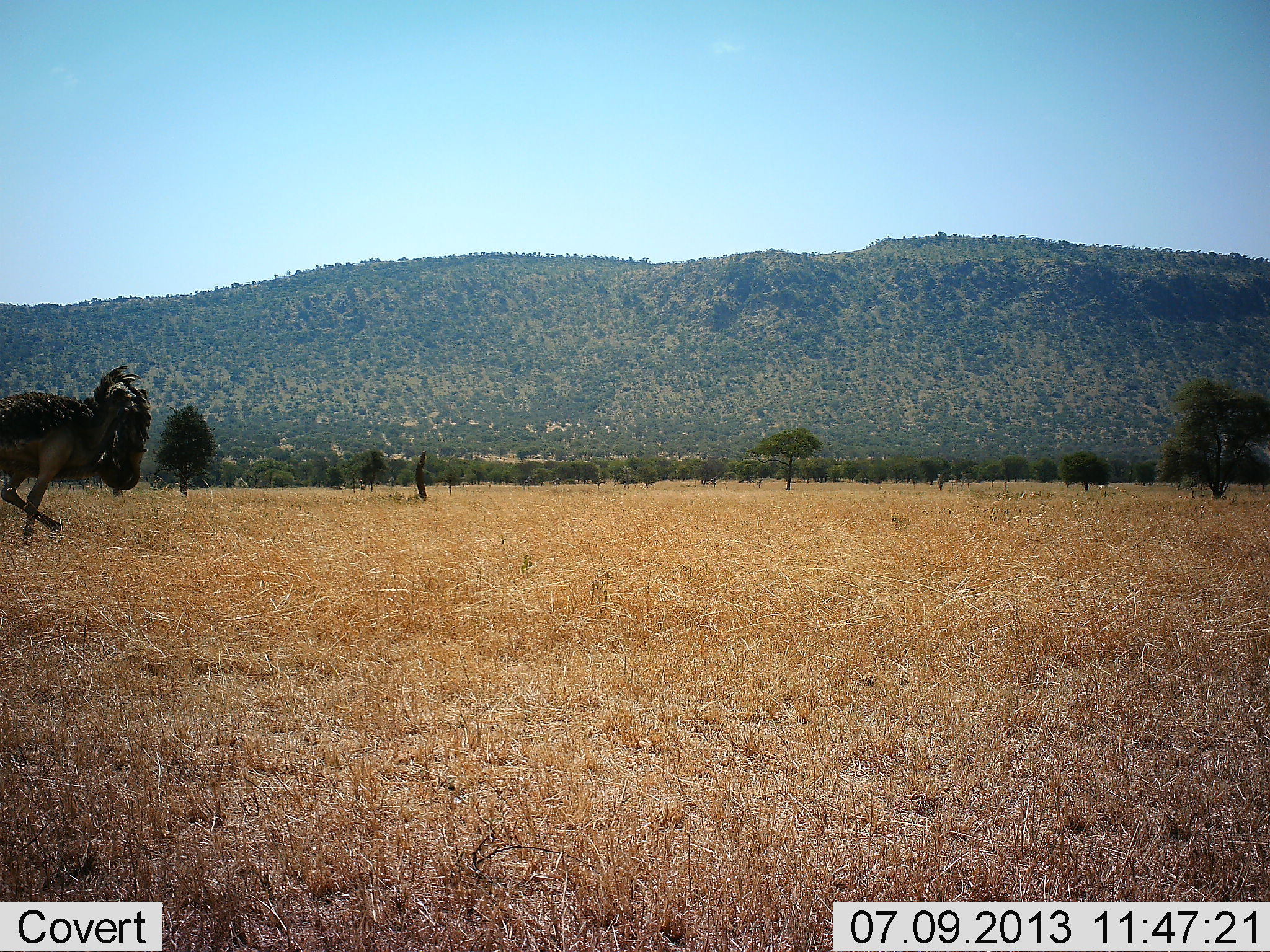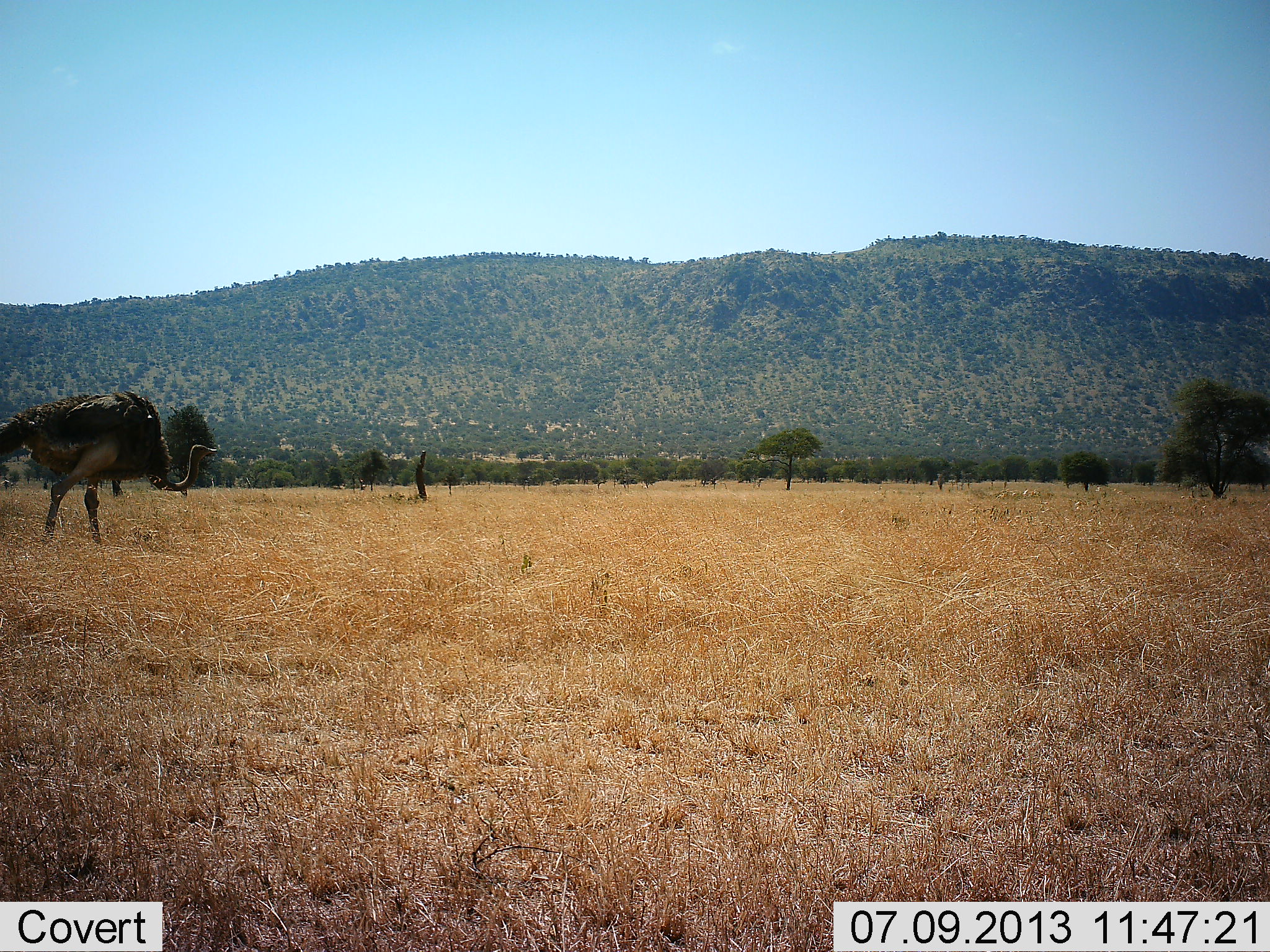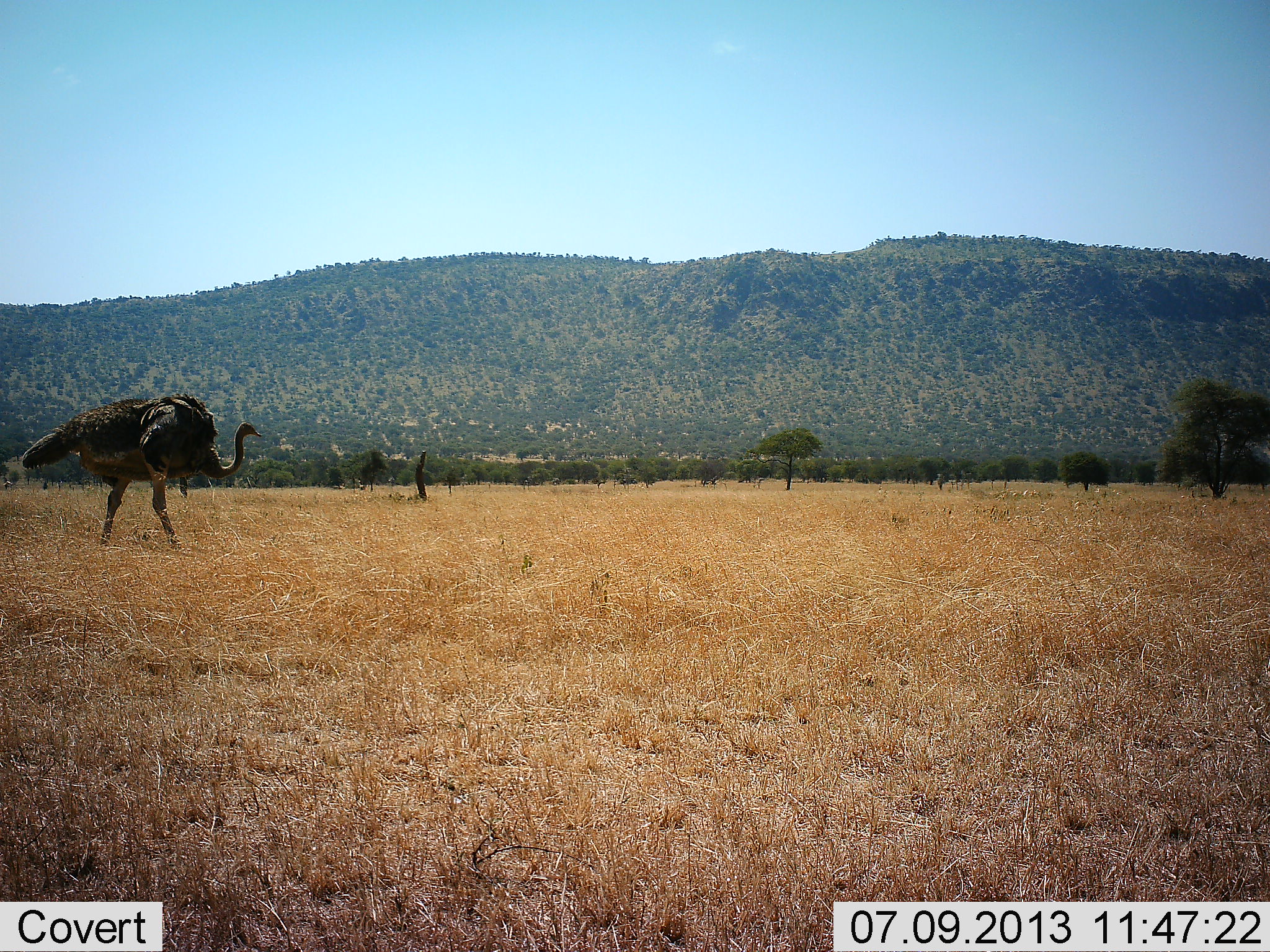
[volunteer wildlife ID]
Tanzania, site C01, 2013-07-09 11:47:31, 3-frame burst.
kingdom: Animalia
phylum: Chordata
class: Aves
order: Struthioniformes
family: Struthionidae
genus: Struthio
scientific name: Struthio camelus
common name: ostrich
Ostrich (Struthio camelus), count 1. Behavior (volunteer vote fractions): standing 10%, resting 0%, moving 97%, interacting 0%. Young present (vote fraction): 0%. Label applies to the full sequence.